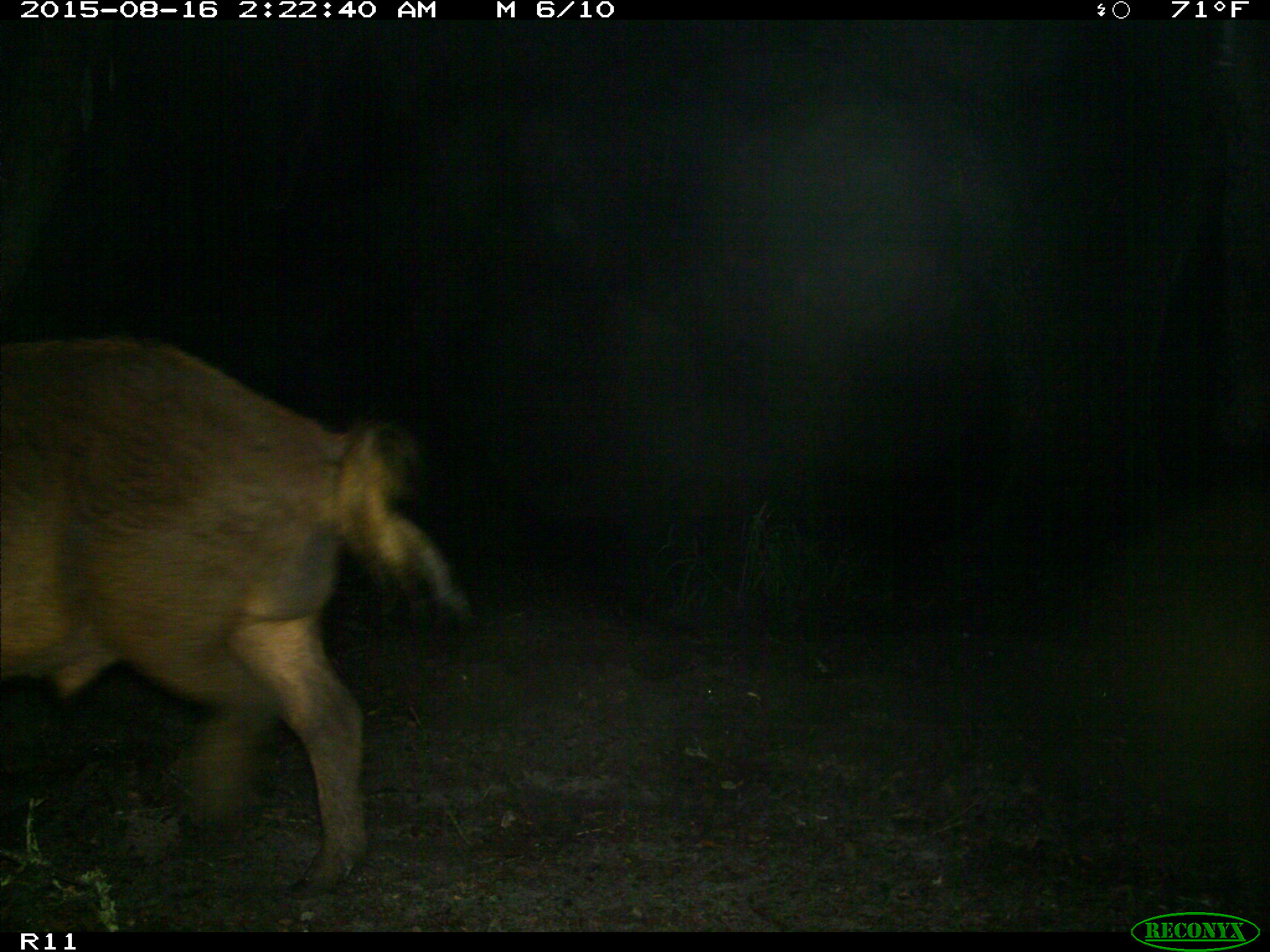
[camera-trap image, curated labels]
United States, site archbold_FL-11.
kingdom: Animalia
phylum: Chordata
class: Mammalia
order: Artiodactyla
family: Suidae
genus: Sus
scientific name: Sus scrofa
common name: wild boar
Sus scrofa (wild boar).